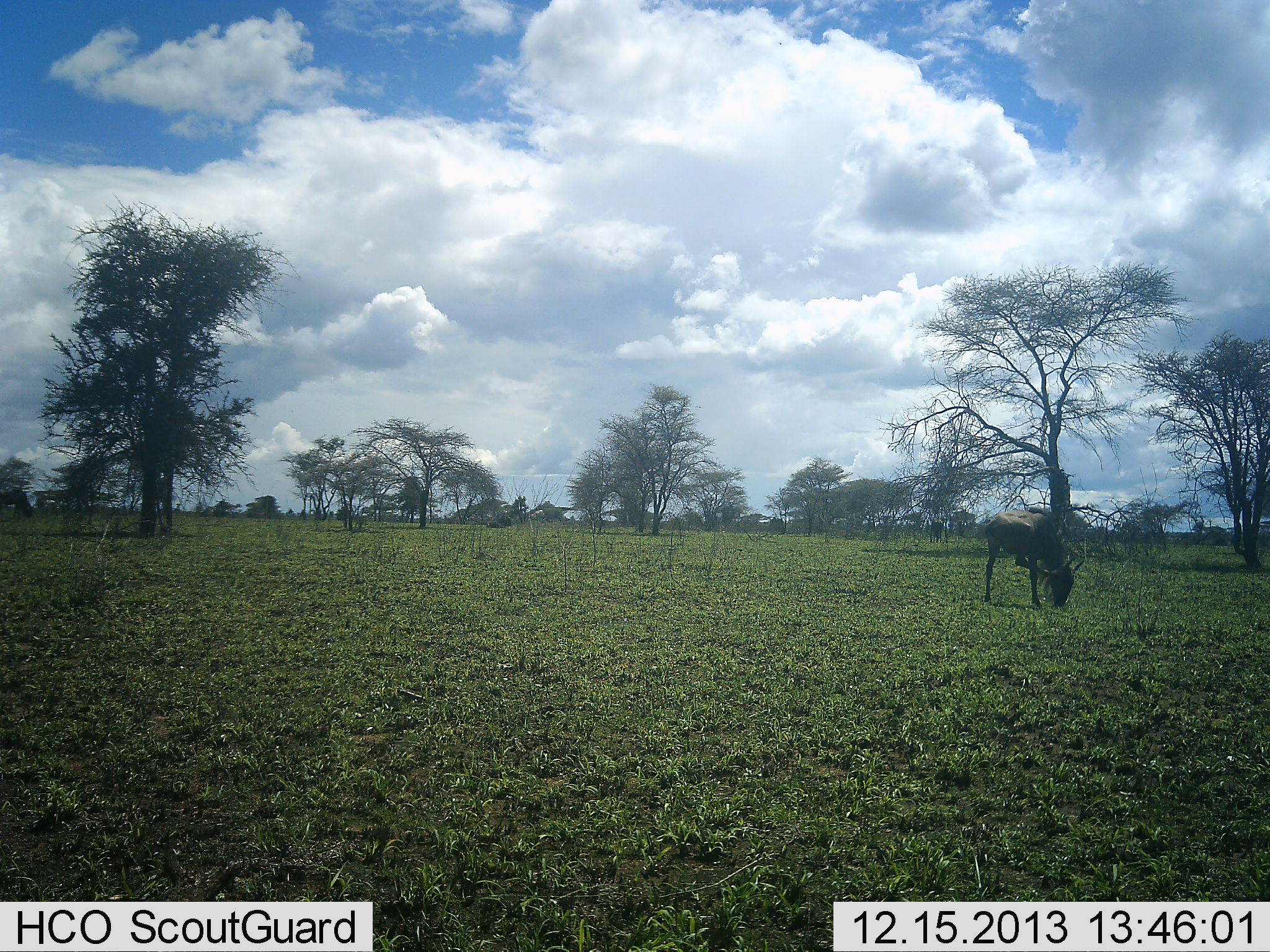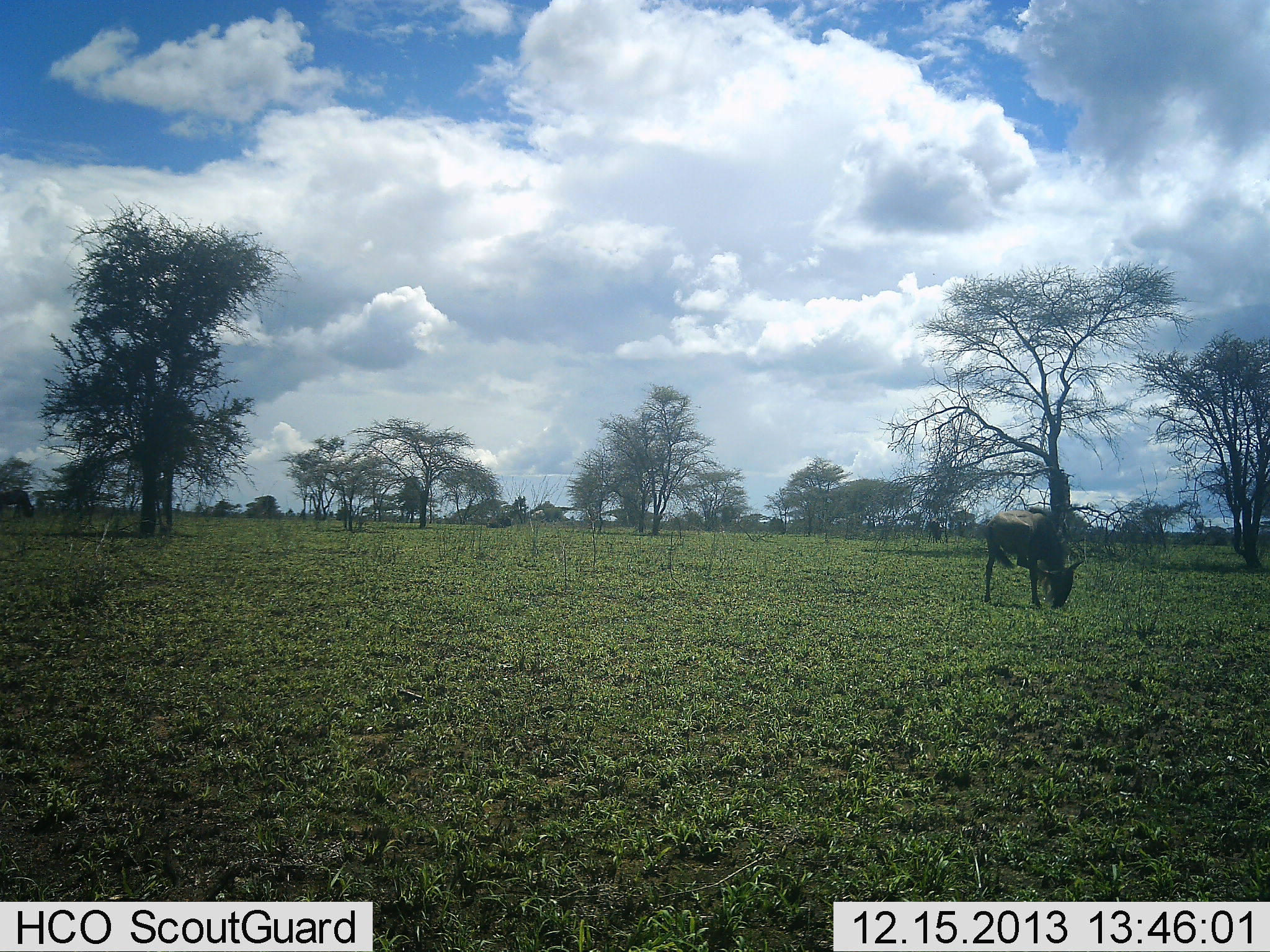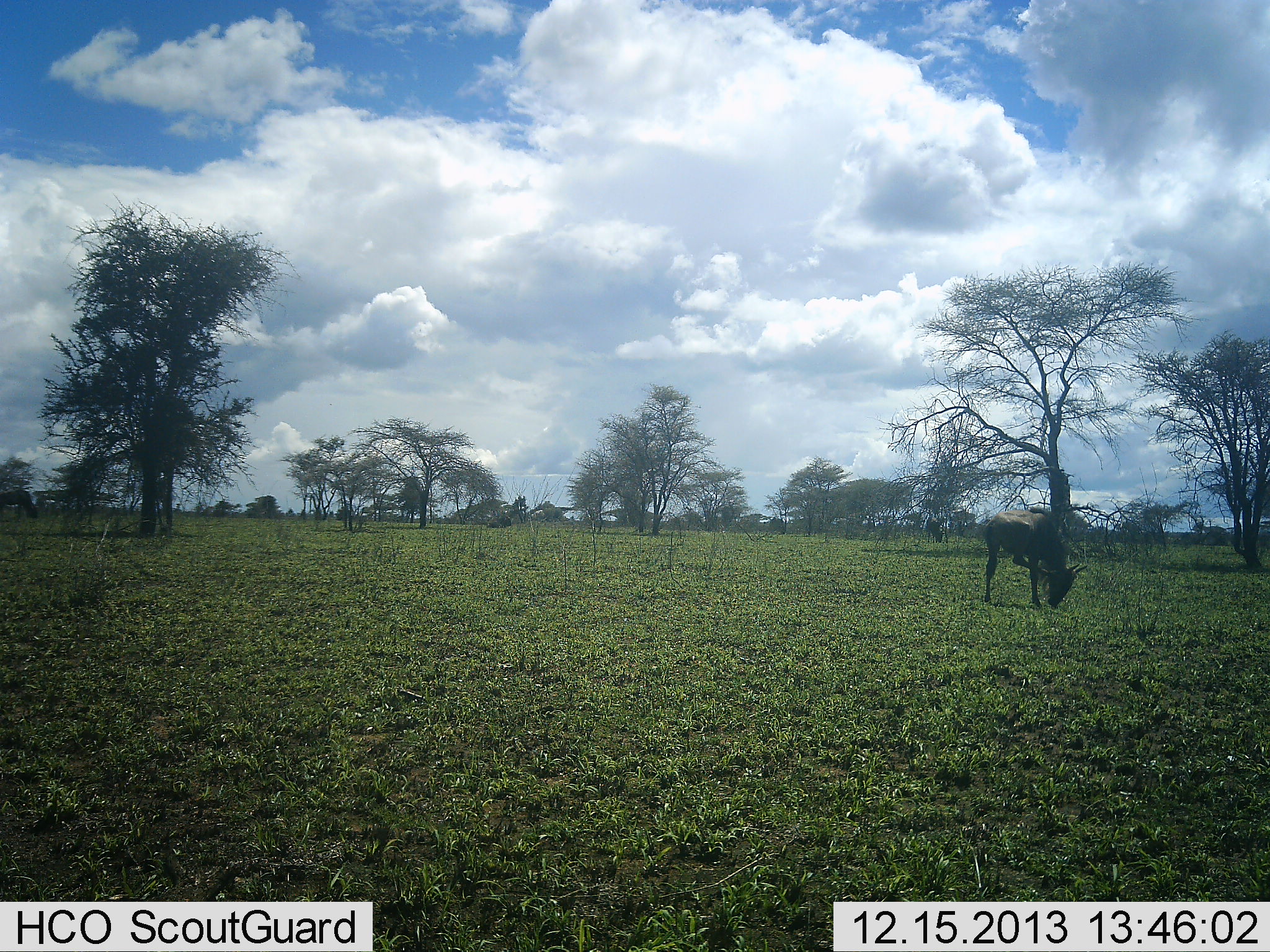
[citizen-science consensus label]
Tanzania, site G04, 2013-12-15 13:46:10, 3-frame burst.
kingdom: Animalia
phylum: Chordata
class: Mammalia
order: Artiodactyla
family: Bovidae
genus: Connochaetes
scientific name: Connochaetes taurinus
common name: blue wildebeest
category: wildebeest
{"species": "wildebeest (blue wildebeest) (Connochaetes taurinus)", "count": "2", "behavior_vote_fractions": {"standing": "20%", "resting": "0%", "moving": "0%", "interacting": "0%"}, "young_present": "10%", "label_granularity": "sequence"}